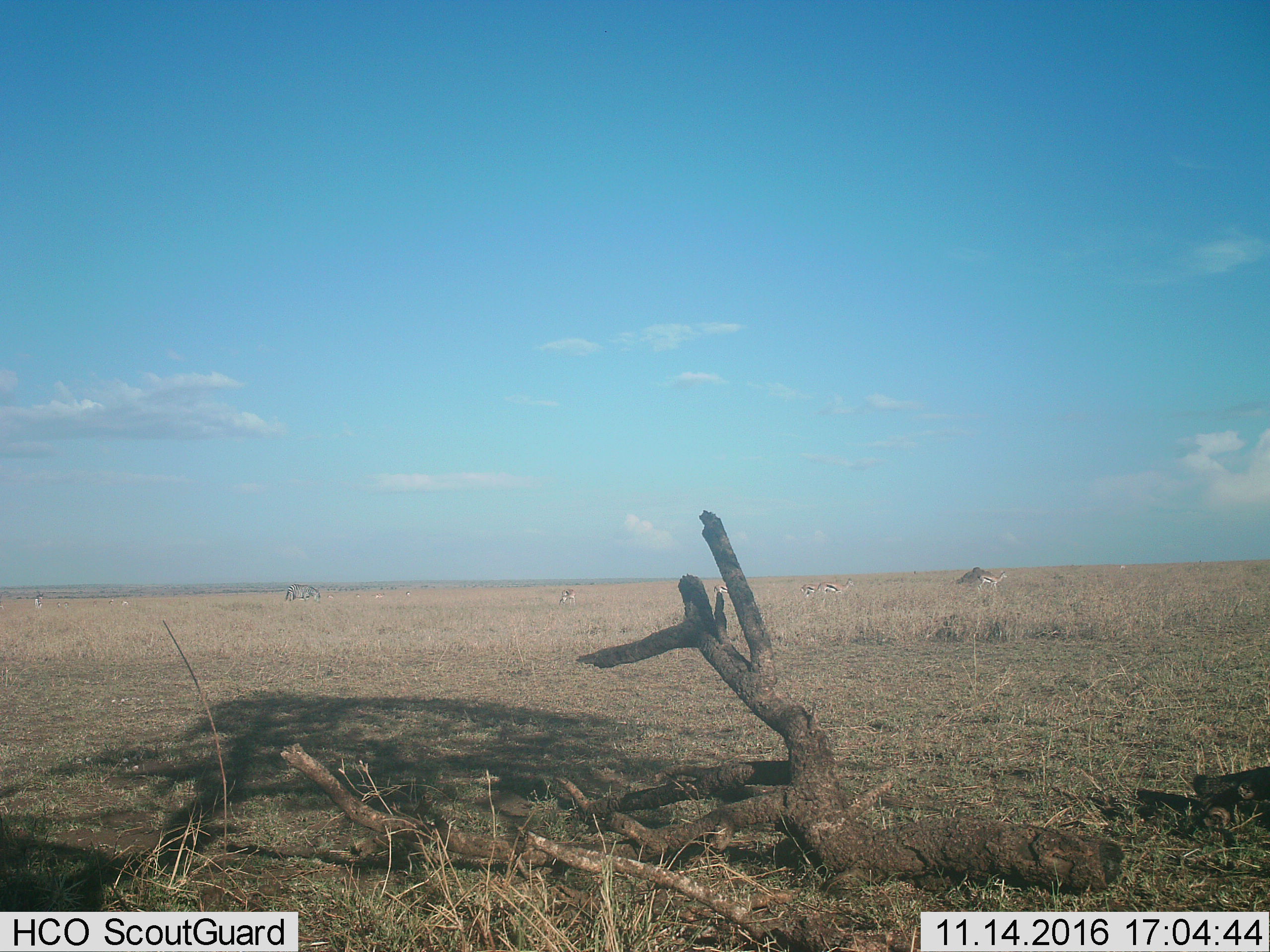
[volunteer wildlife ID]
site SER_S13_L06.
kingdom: Animalia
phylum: Chordata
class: Mammalia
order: Artiodactyla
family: Bovidae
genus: Eudorcas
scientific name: Eudorcas thomsonii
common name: thomson's gazelle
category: gazellethomsons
Gazellethomsons (thomson's gazelle) (Eudorcas thomsonii), count 11-50. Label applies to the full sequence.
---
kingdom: Animalia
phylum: Chordata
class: Mammalia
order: Perissodactyla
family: Equidae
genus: Equus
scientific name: Equus quagga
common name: plains zebra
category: zebraplains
Zebraplains (plains zebra) (Equus quagga), count 1. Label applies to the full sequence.